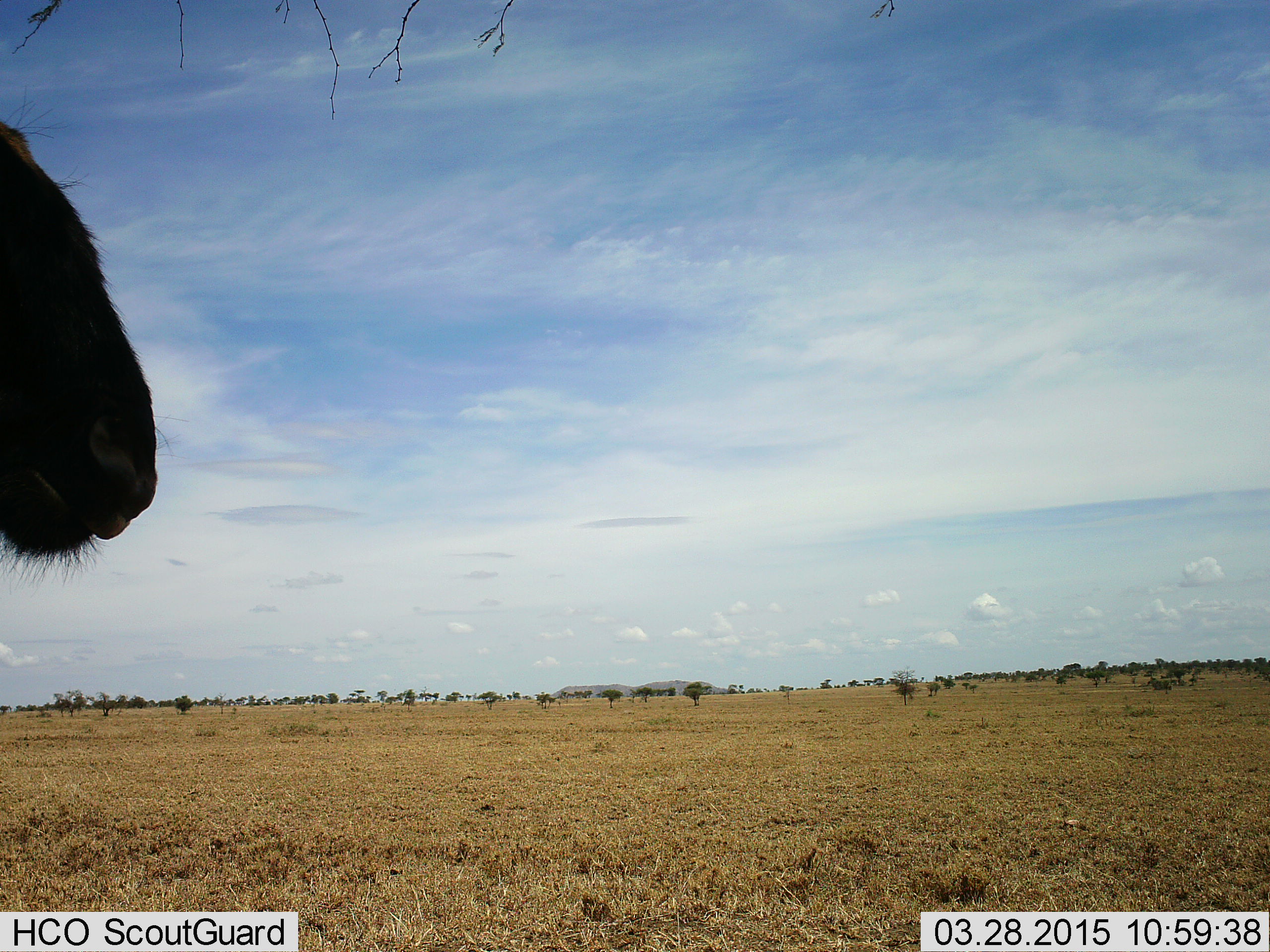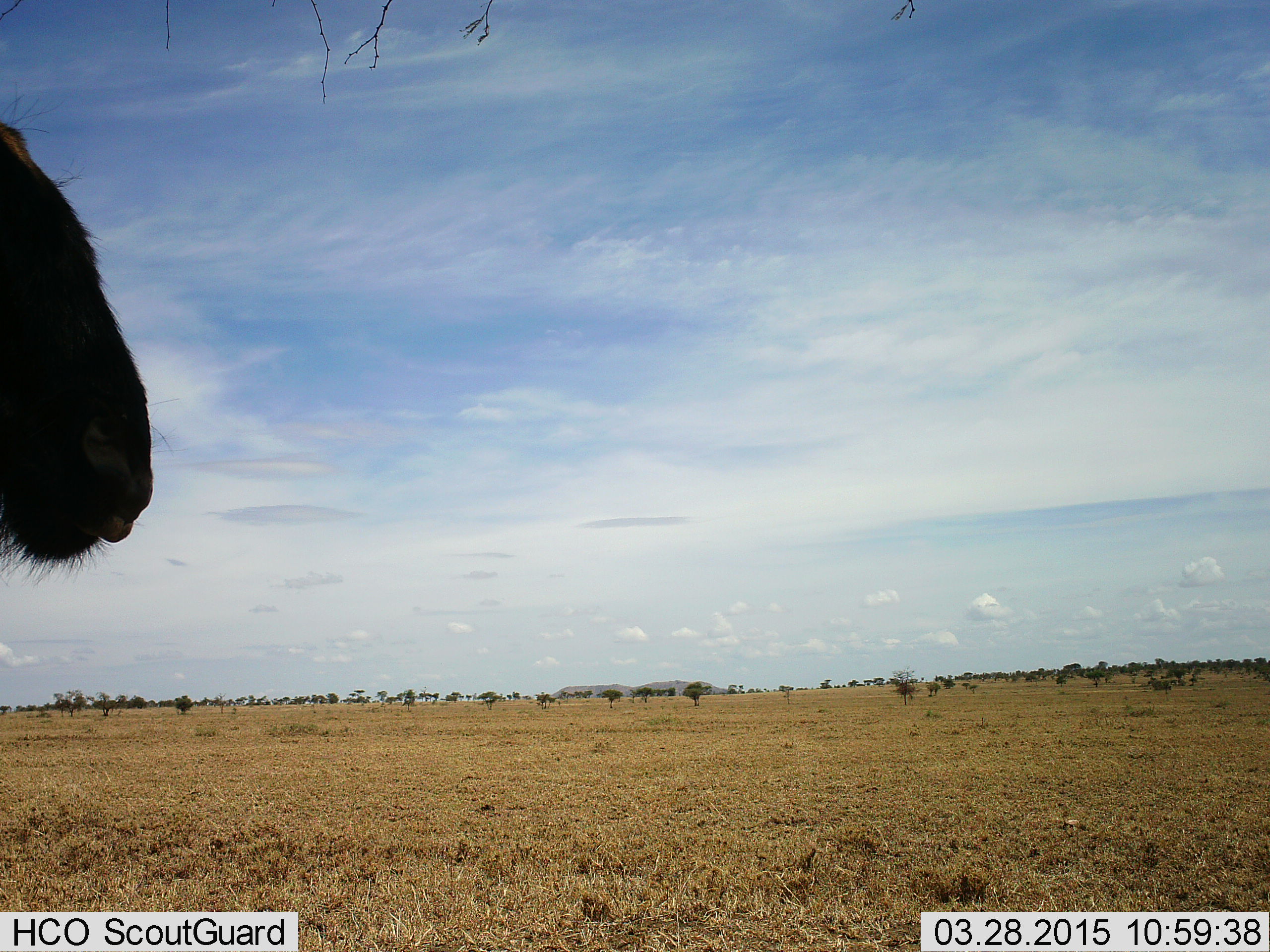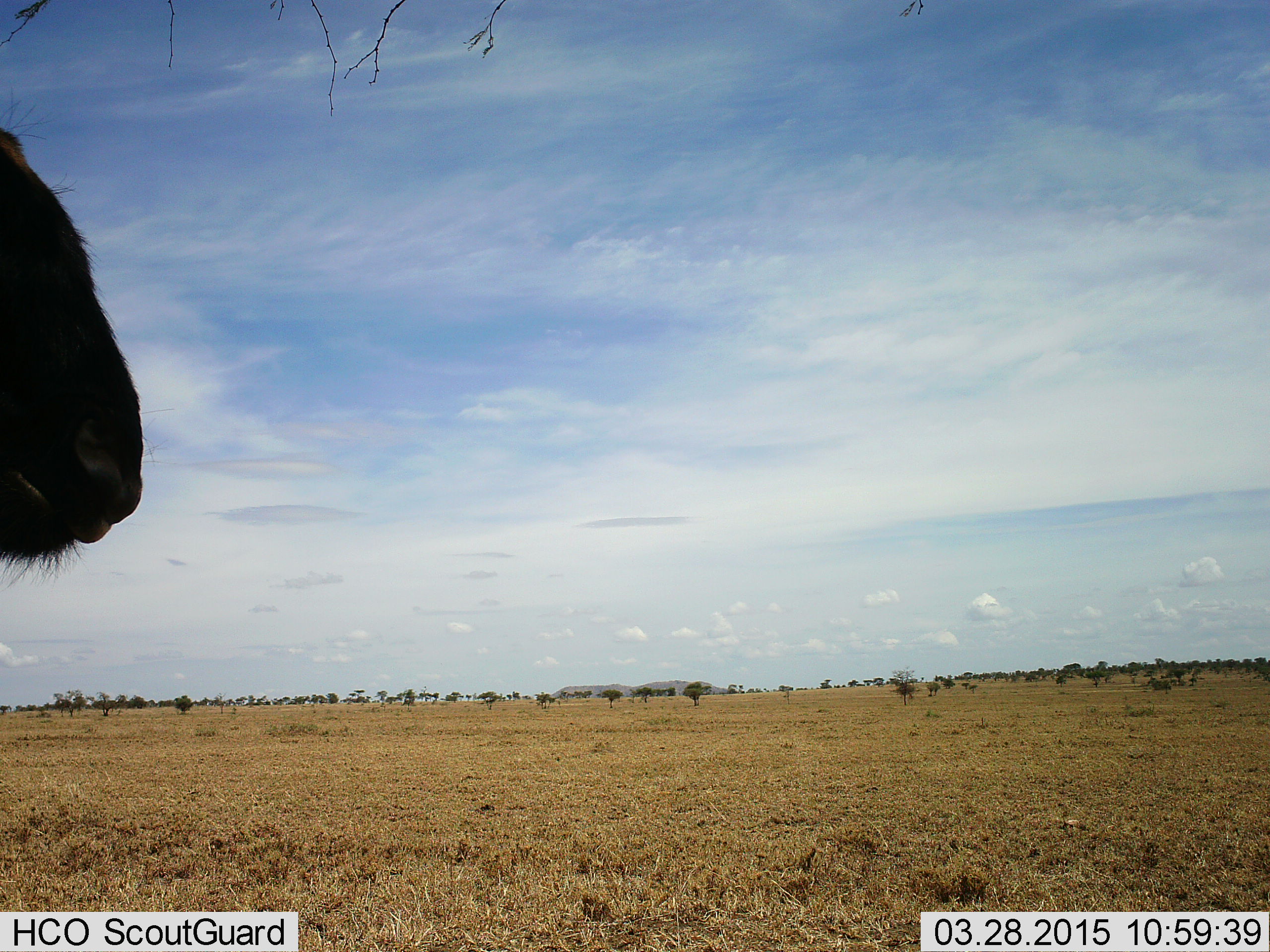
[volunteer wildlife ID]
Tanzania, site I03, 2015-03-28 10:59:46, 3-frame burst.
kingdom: Animalia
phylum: Chordata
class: Mammalia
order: Artiodactyla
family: Bovidae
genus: Connochaetes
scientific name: Connochaetes taurinus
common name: blue wildebeest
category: wildebeest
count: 1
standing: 80%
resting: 10%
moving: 10%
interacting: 0%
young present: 0%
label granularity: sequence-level